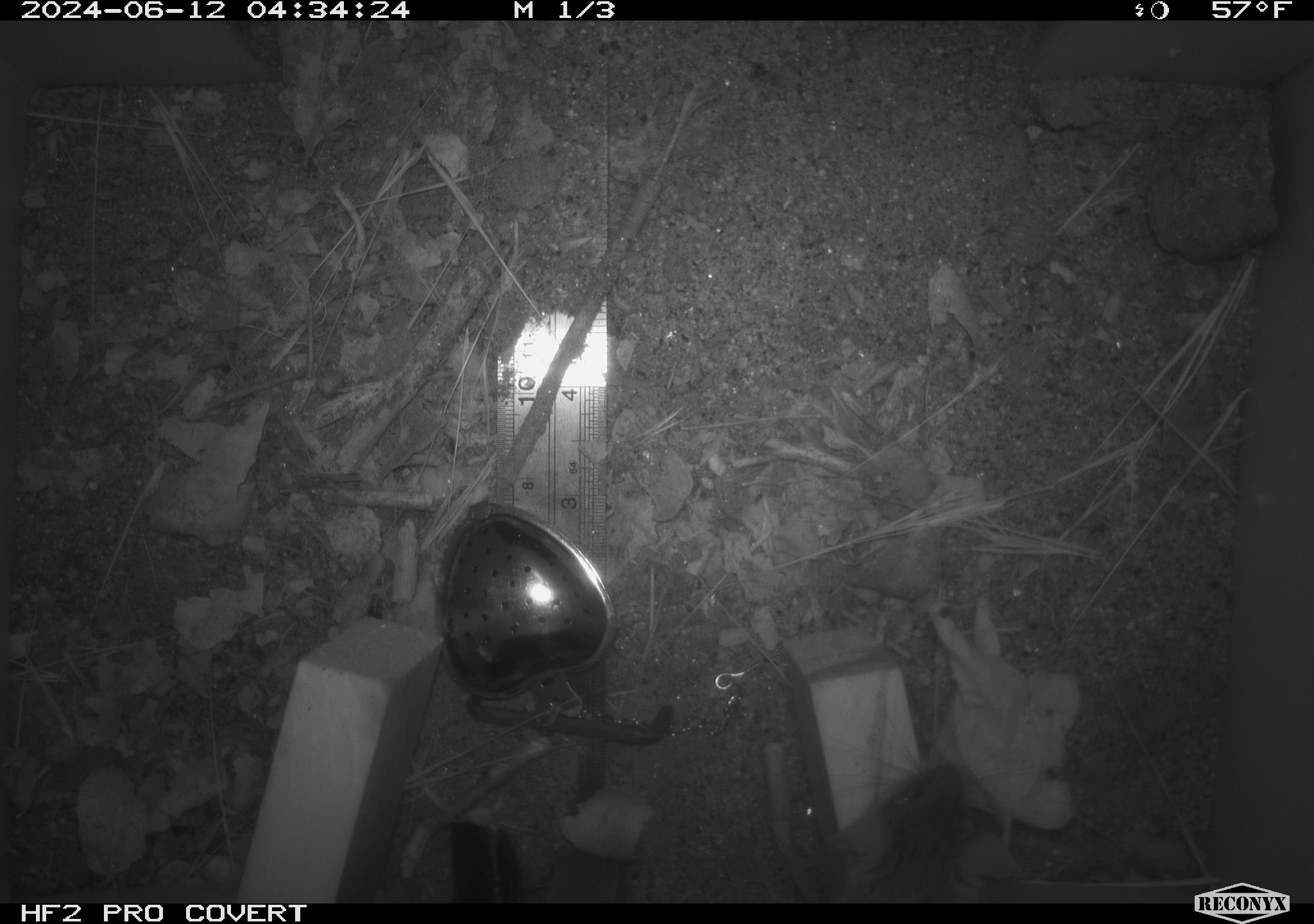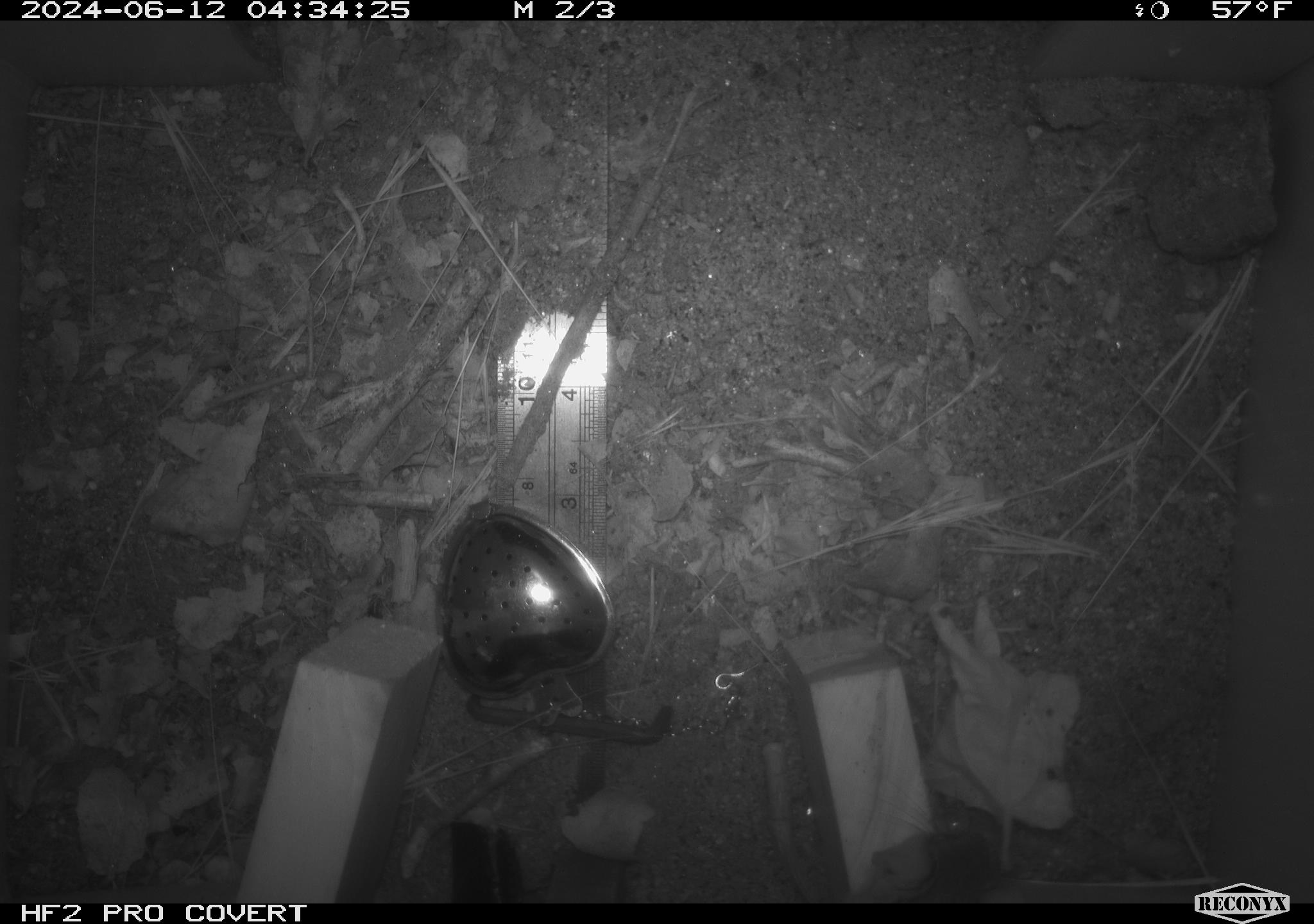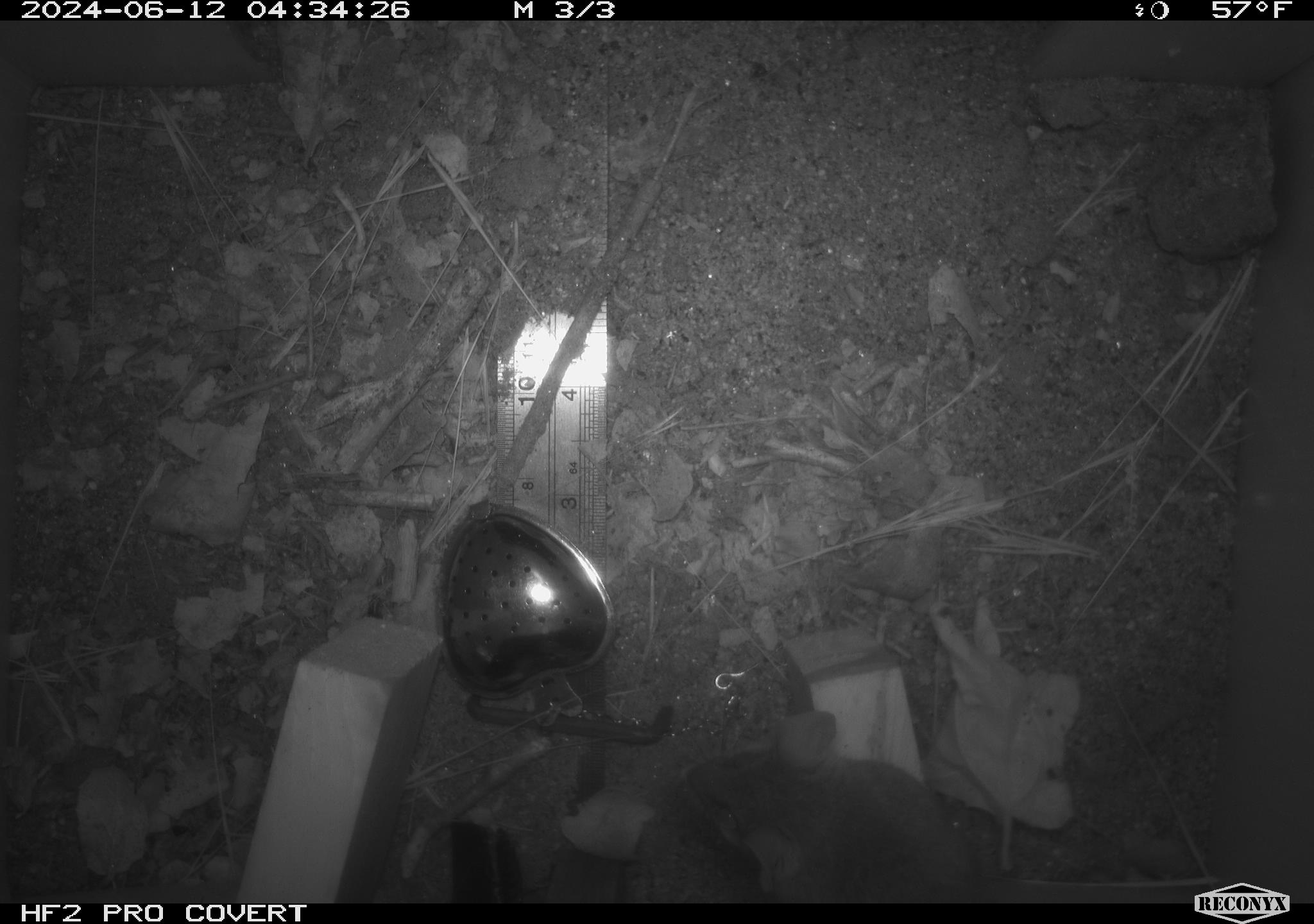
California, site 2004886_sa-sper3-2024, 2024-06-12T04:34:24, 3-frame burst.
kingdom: Animalia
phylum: Chordata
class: Mammalia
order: Rodentia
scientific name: Rodentia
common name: mouse species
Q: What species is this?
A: Mouse species (Rodentia).